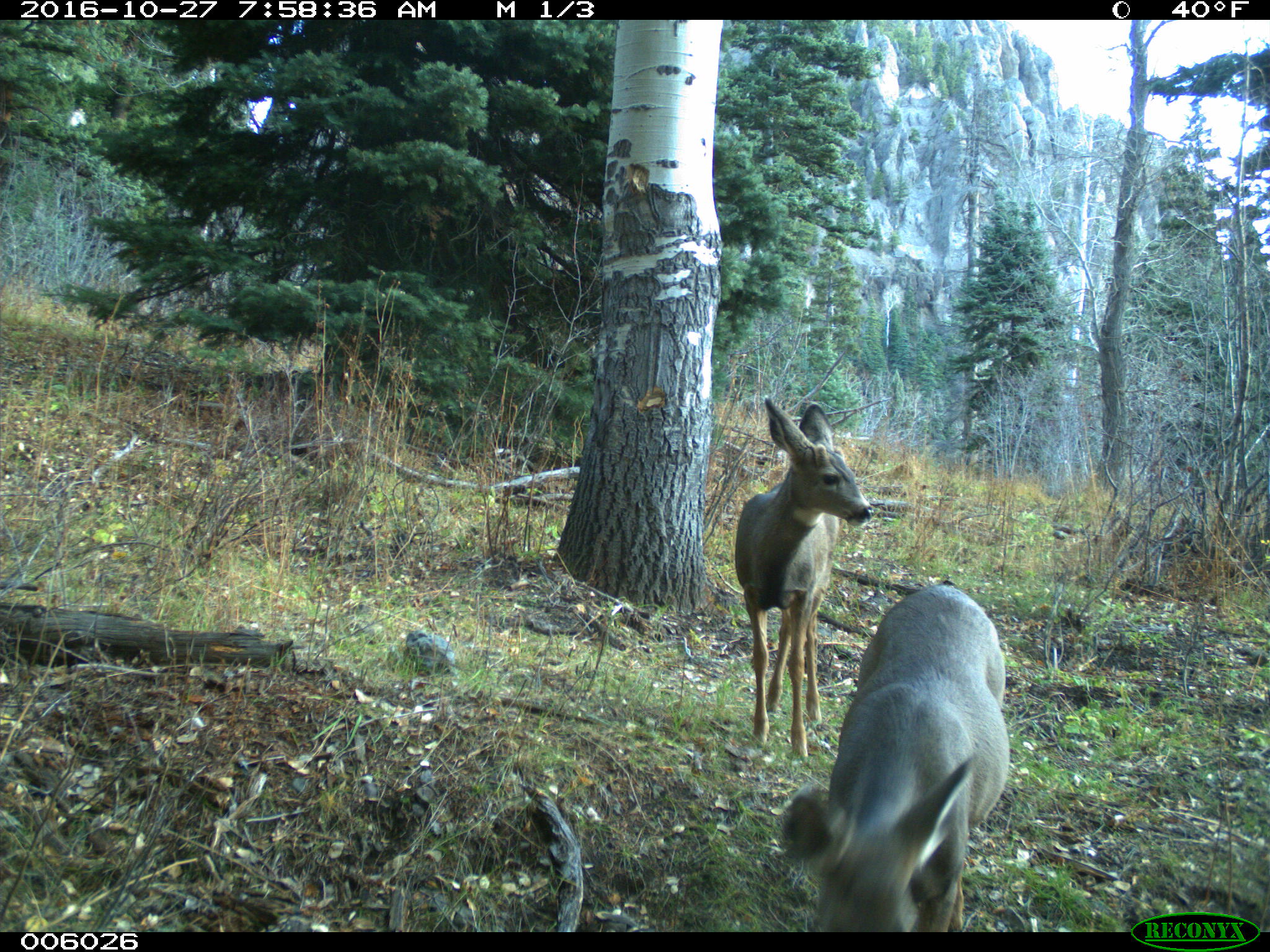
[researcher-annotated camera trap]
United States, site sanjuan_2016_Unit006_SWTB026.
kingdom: Animalia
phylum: Chordata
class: Mammalia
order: Artiodactyla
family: Cervidae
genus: Odocoileus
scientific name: Odocoileus hemionus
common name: mule deer